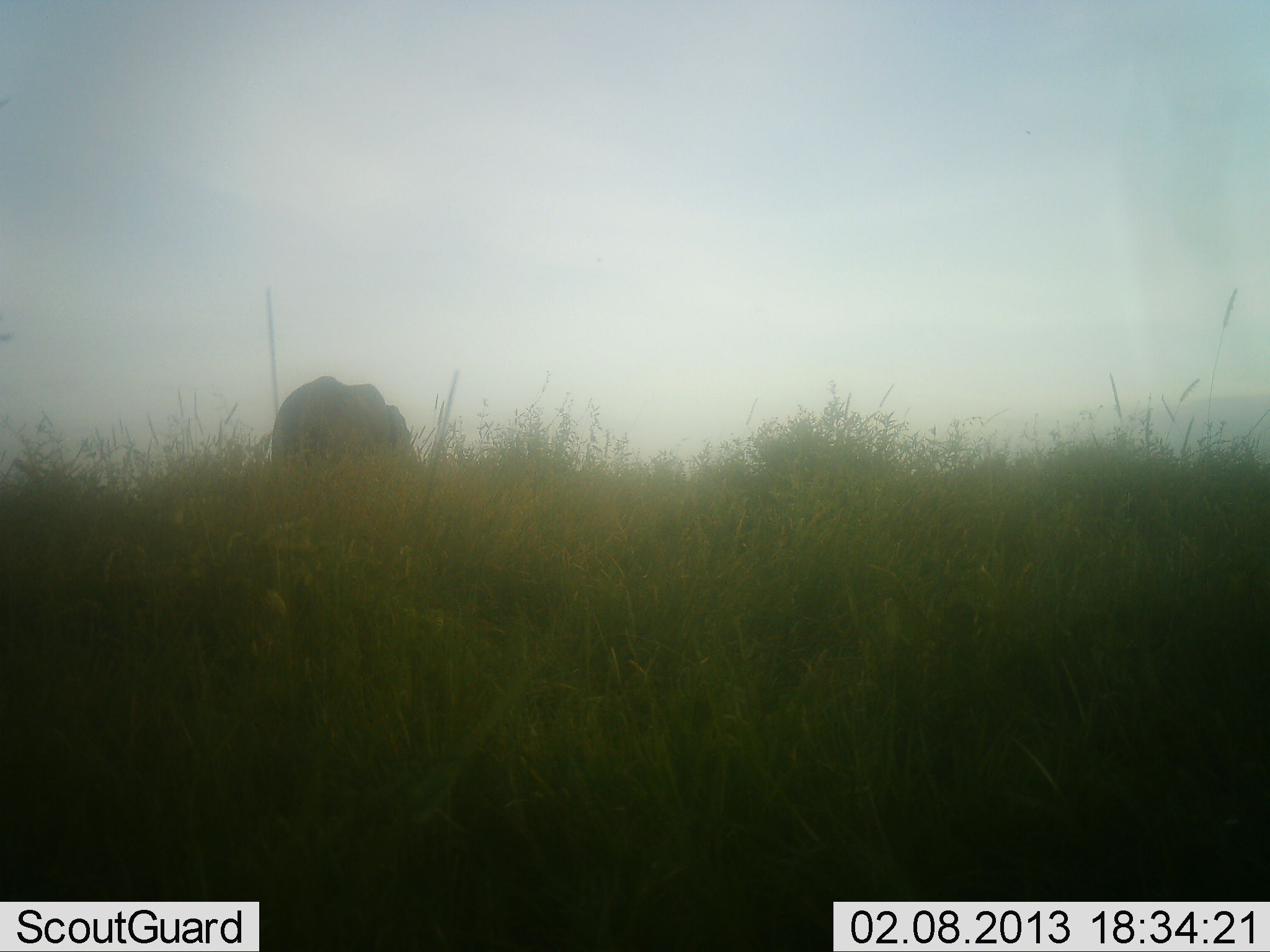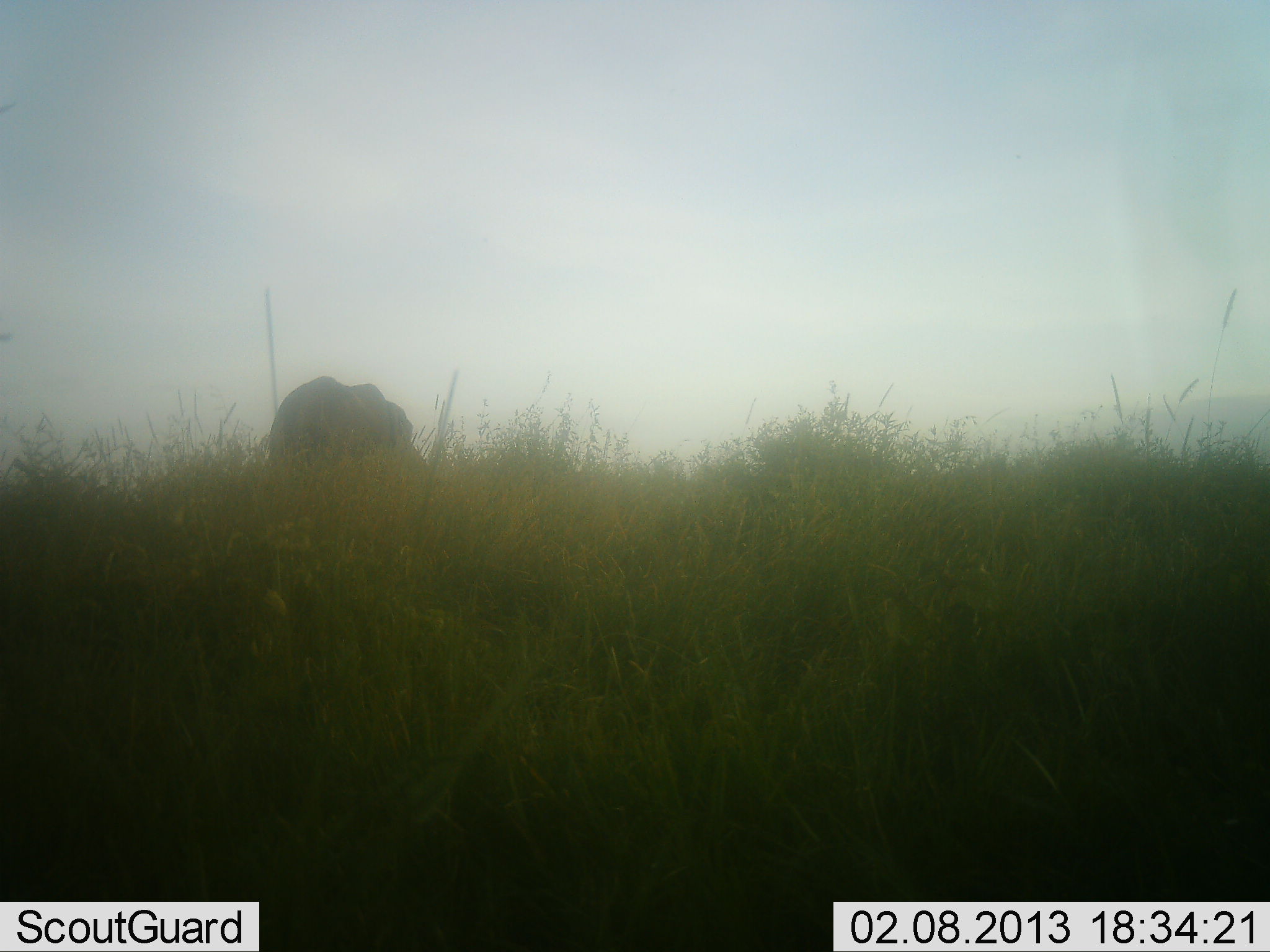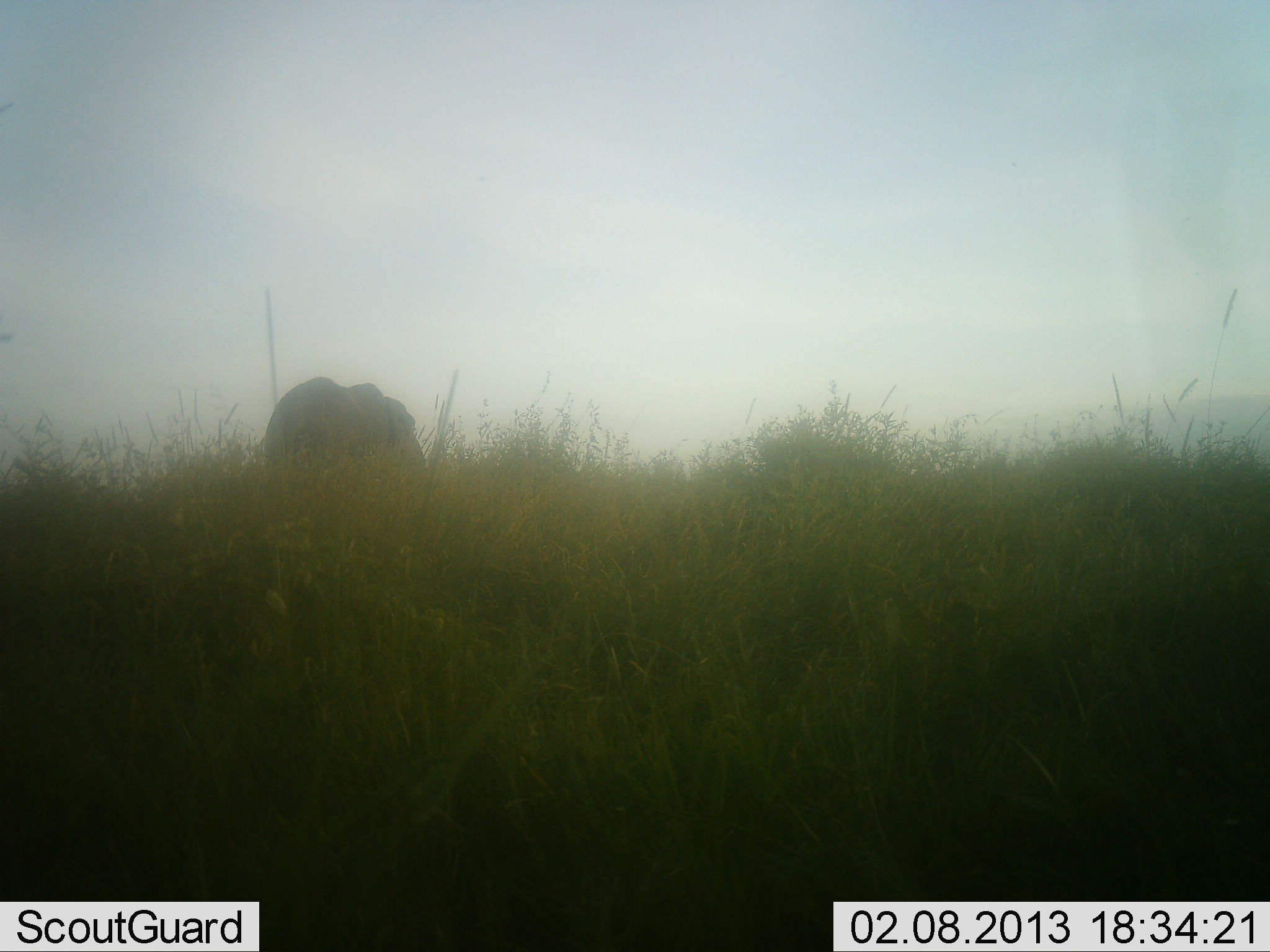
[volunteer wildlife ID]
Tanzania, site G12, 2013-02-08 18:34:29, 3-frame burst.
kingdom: Animalia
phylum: Chordata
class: Mammalia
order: Proboscidea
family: Elephantidae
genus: Loxodonta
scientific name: Loxodonta africana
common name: african bush elephant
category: elephant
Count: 1.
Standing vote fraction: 62%.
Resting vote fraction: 6%.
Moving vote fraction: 0%.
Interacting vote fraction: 0%.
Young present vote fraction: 0%.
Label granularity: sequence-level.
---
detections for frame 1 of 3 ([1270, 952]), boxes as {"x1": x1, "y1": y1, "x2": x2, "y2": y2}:
animal: {"x1": 266, "y1": 374, "x2": 415, "y2": 476}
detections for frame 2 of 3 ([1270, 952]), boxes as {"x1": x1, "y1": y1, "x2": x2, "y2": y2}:
animal: {"x1": 255, "y1": 370, "x2": 416, "y2": 473}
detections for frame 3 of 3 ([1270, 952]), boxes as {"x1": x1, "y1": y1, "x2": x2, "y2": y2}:
animal: {"x1": 253, "y1": 373, "x2": 427, "y2": 467}